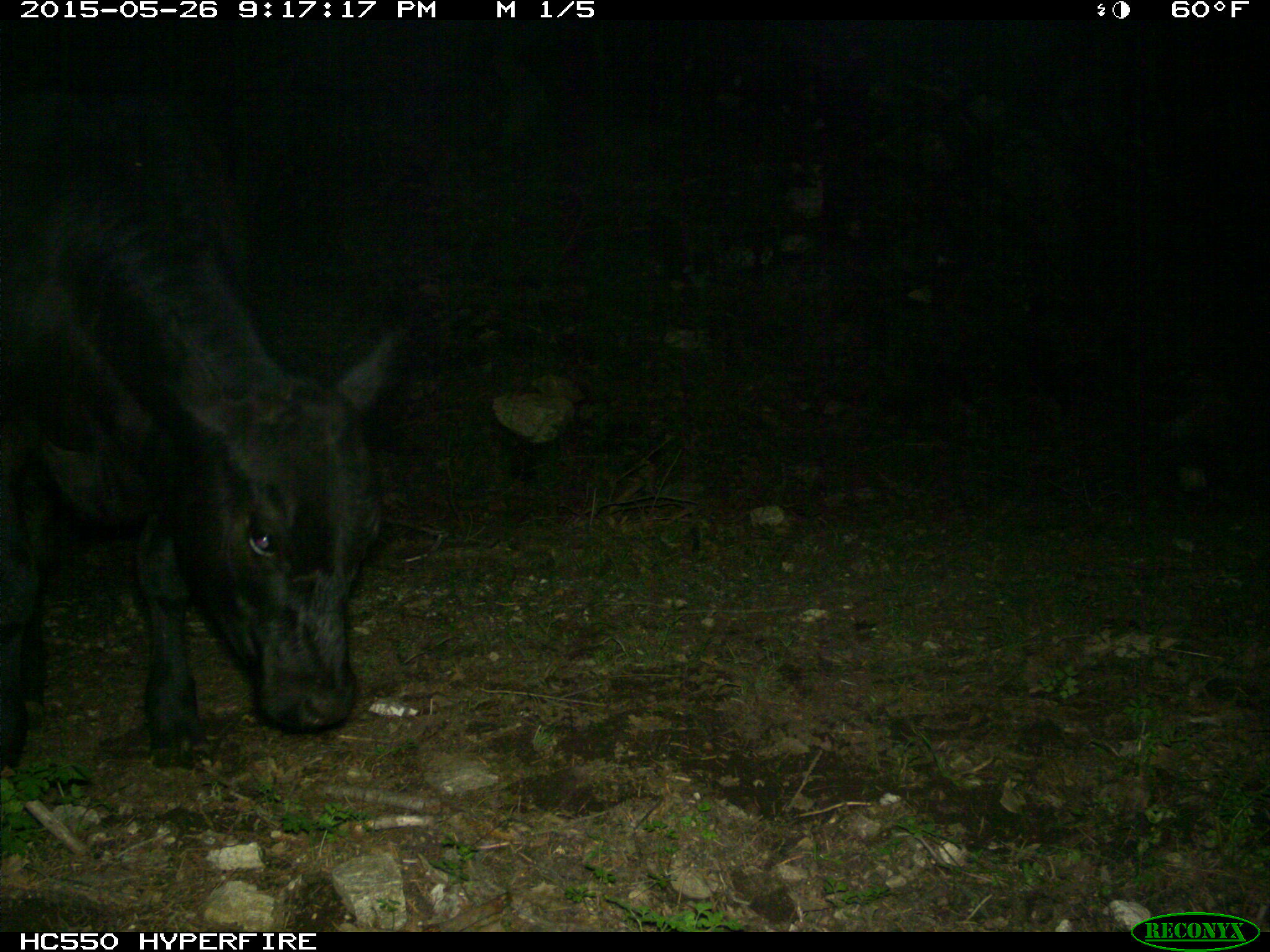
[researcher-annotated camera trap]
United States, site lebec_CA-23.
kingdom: Animalia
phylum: Chordata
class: Mammalia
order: Artiodactyla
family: Bovidae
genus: Bos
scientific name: Bos taurus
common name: domestic cow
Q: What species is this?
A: Bos taurus (domestic cow).